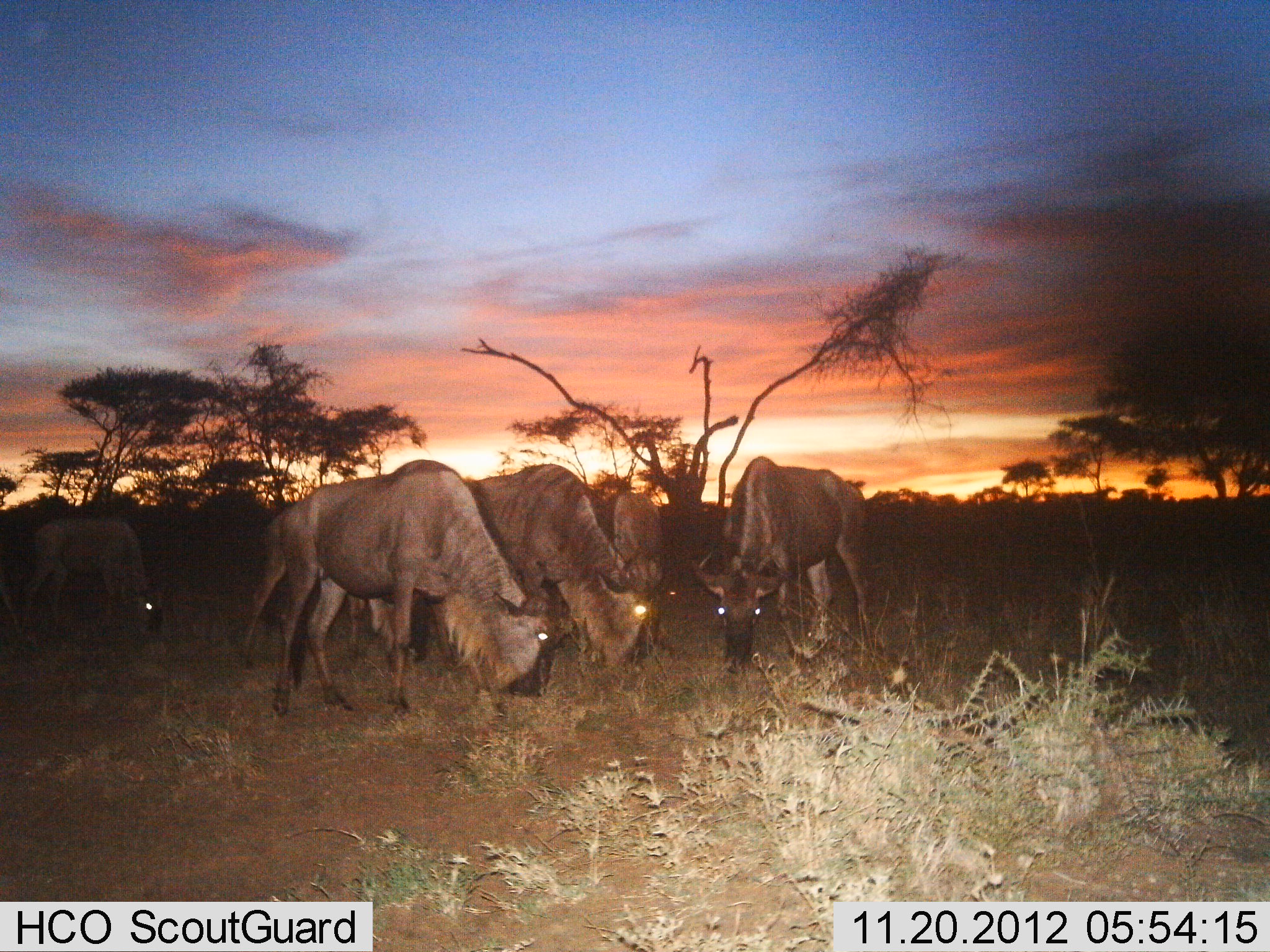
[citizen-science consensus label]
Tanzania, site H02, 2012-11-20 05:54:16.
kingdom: Animalia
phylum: Chordata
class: Mammalia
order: Artiodactyla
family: Bovidae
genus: Connochaetes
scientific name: Connochaetes taurinus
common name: blue wildebeest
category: wildebeest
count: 5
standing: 20%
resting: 0%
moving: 0%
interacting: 0%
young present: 10%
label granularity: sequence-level